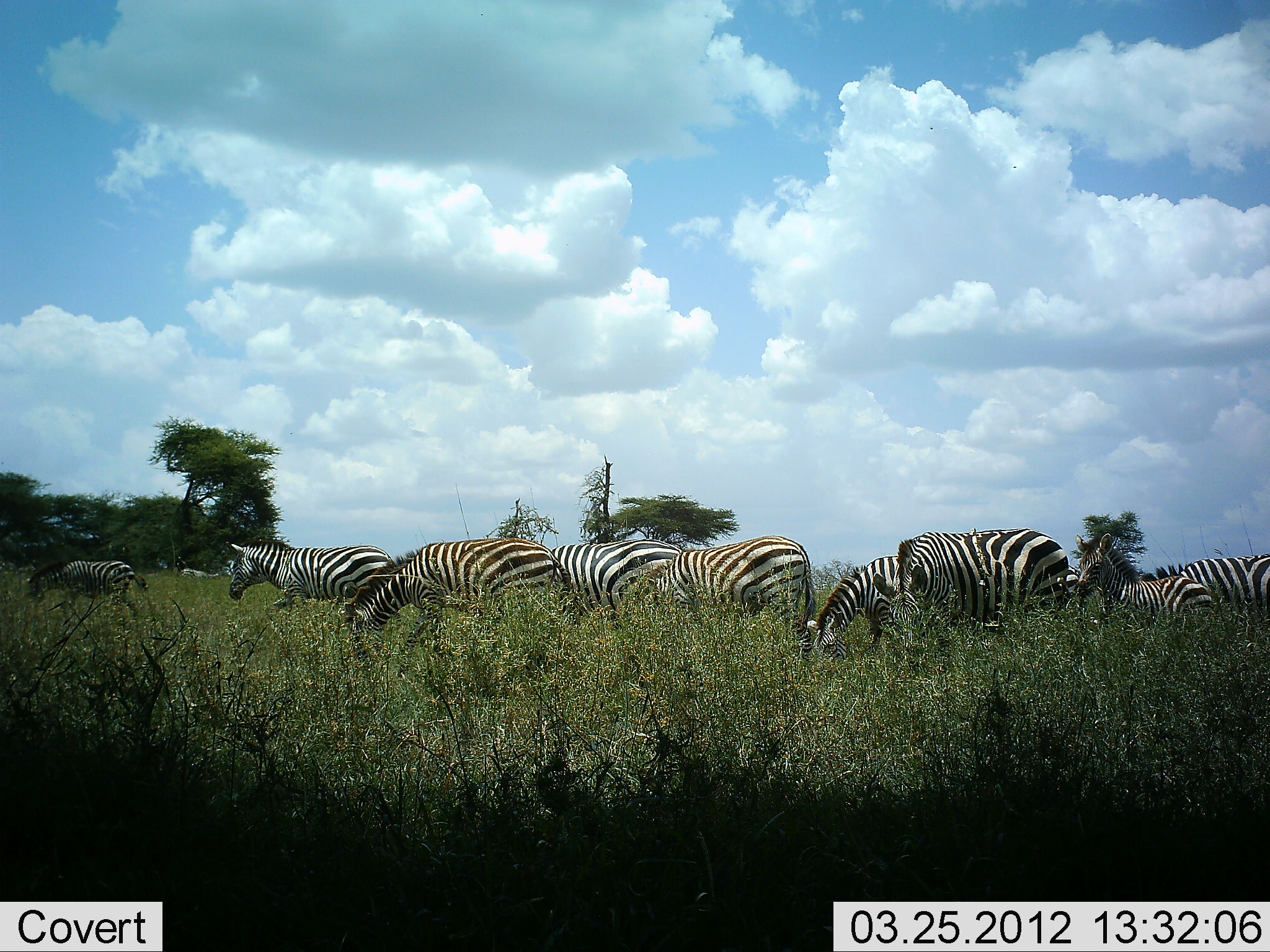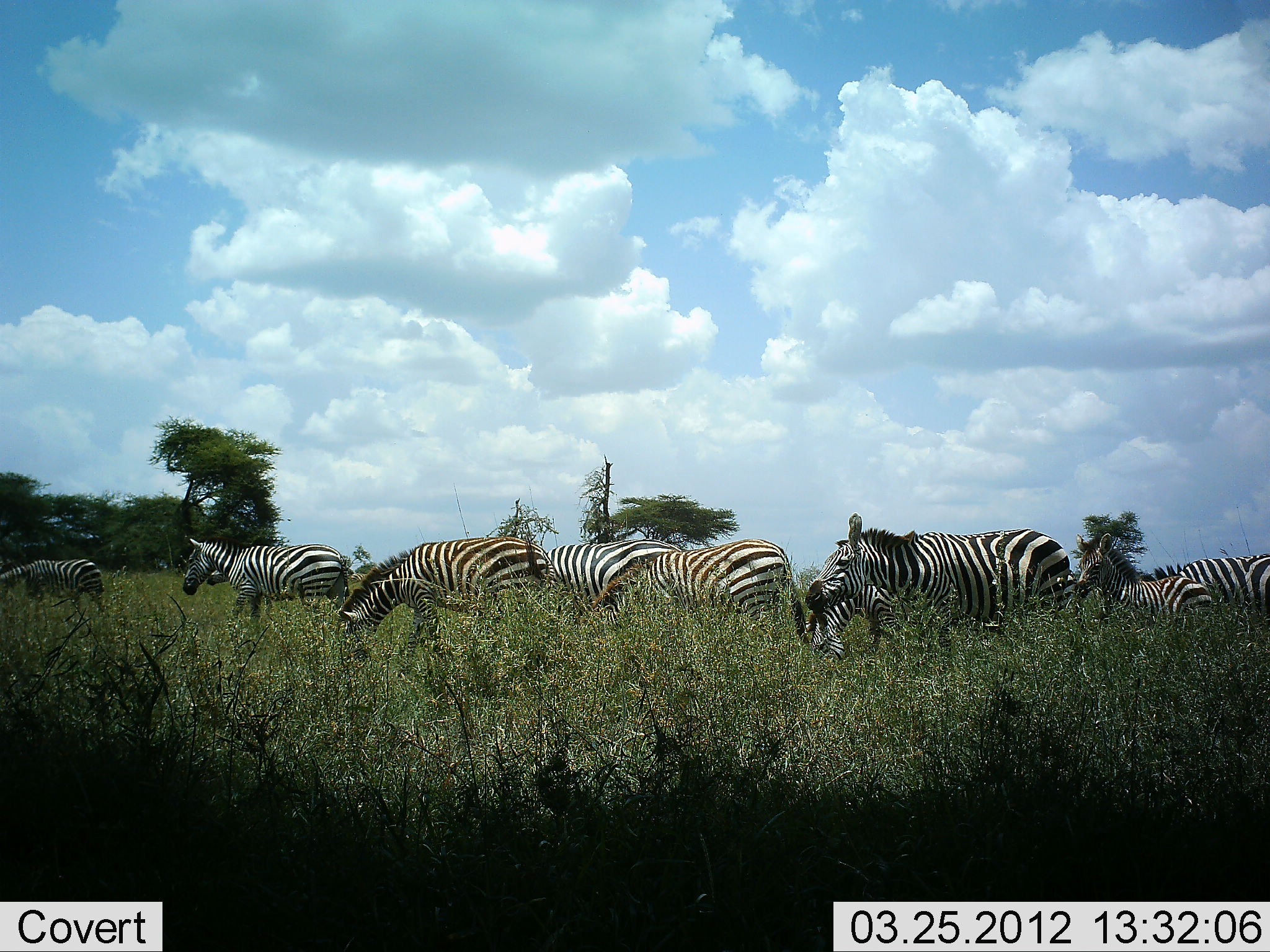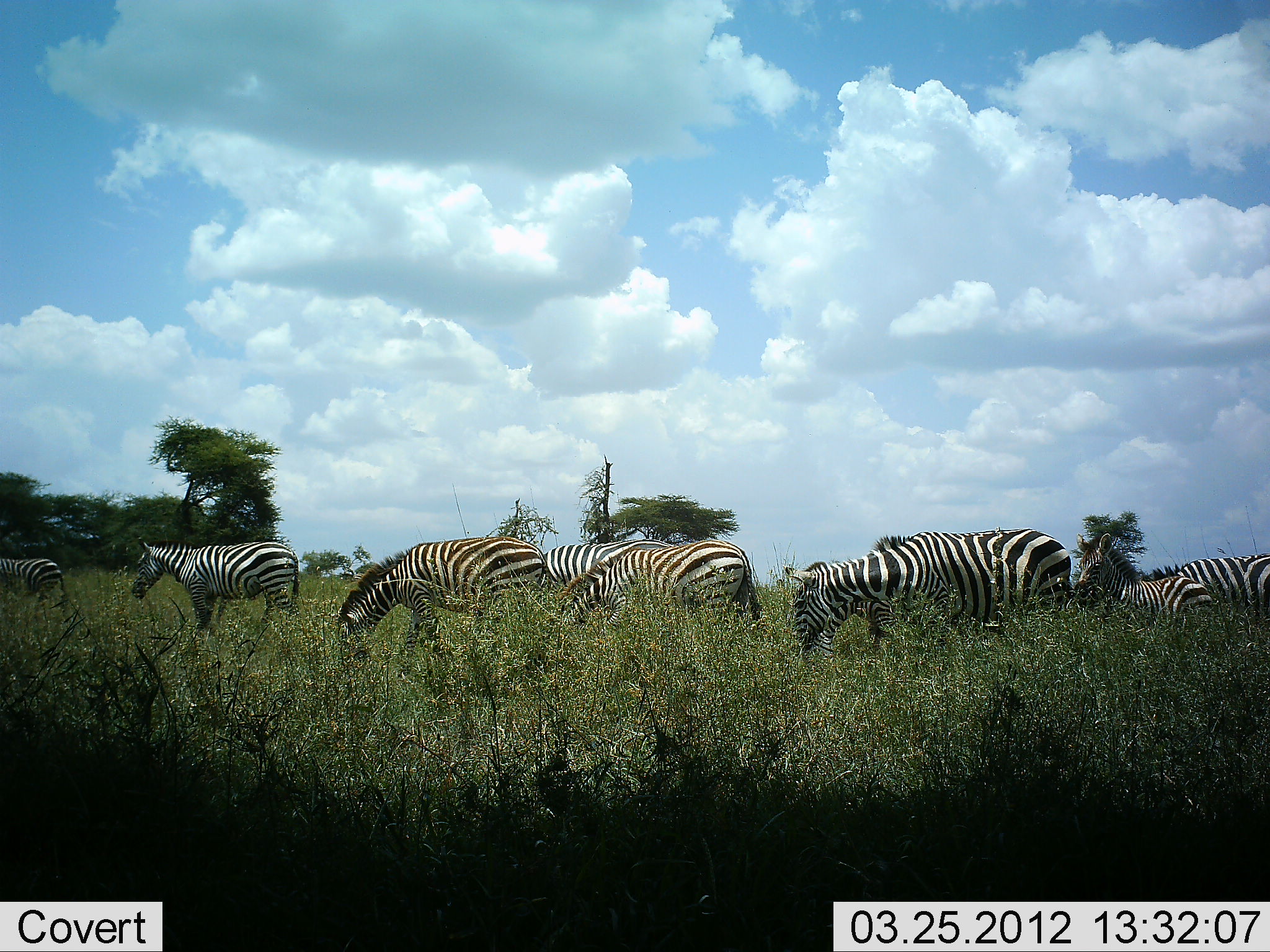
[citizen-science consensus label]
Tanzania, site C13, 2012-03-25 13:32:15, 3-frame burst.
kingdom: Animalia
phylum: Chordata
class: Mammalia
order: Perissodactyla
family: Equidae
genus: Equus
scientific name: Equus quagga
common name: plains zebra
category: zebra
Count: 9.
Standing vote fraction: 50%.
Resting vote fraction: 0%.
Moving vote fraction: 50%.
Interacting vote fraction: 0%.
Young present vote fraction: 22%.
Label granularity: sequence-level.